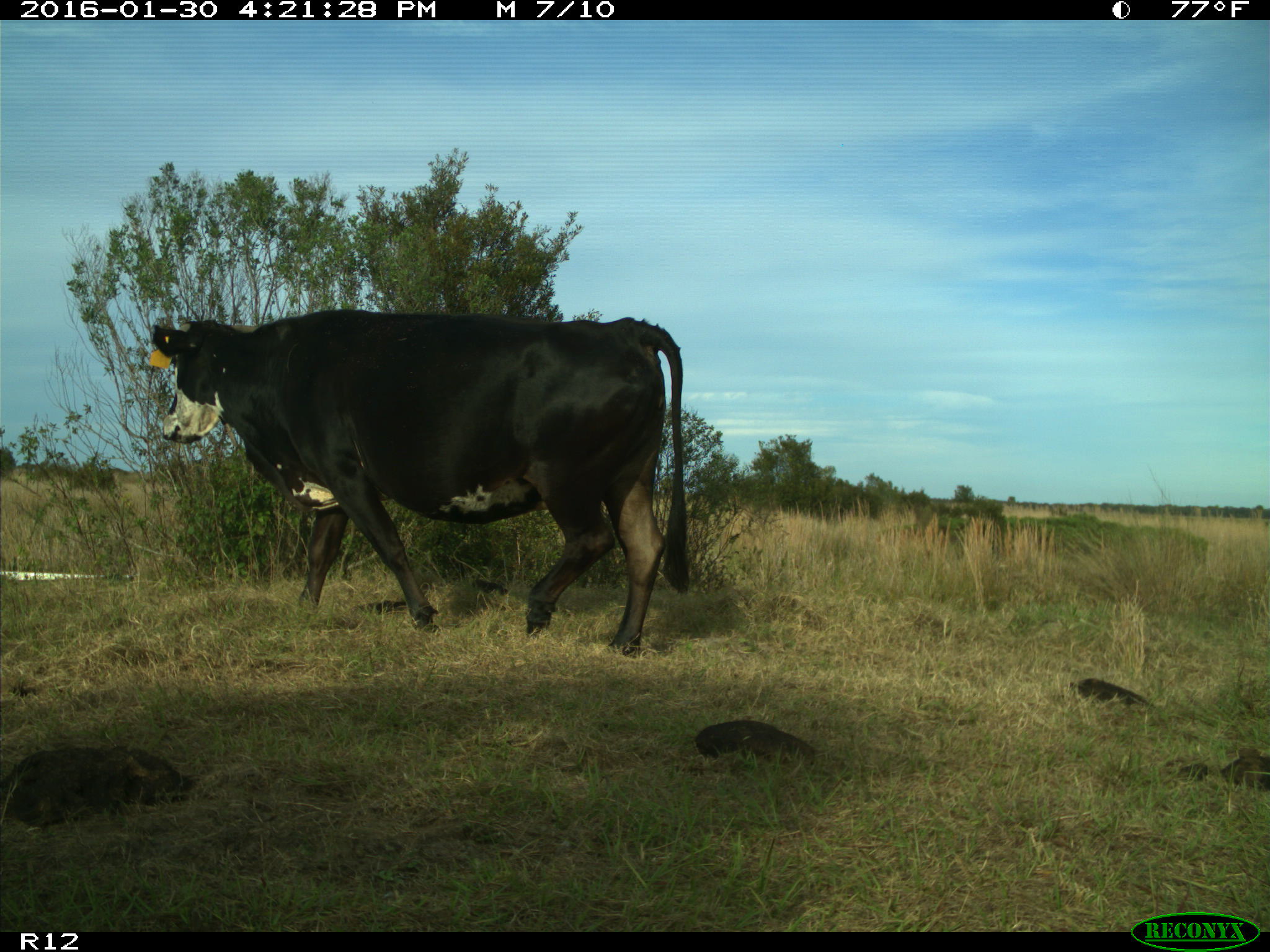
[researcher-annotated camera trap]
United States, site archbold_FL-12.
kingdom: Animalia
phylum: Chordata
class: Mammalia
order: Artiodactyla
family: Bovidae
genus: Bos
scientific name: Bos taurus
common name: domestic cow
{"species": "Bos taurus (domestic cow)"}